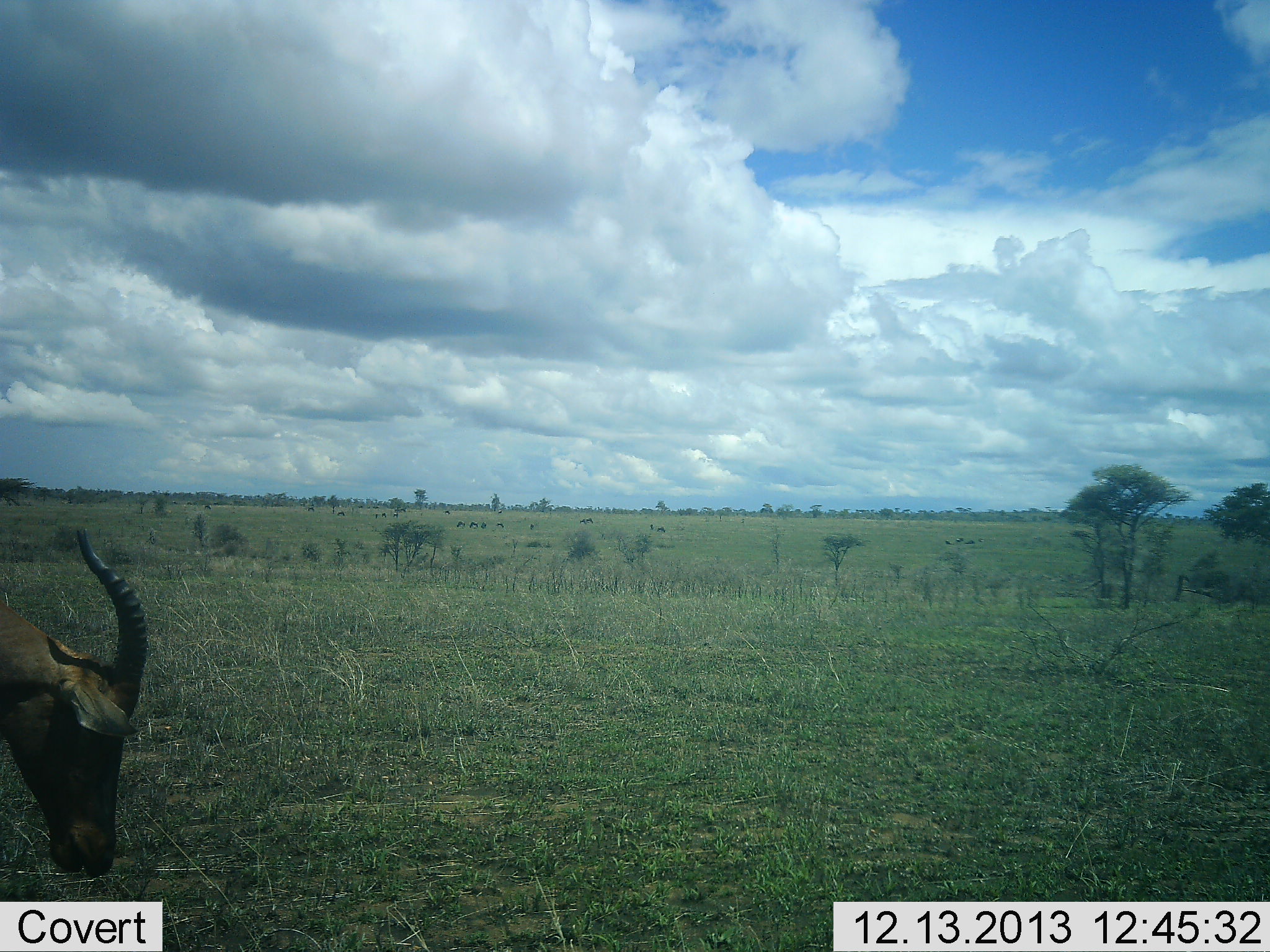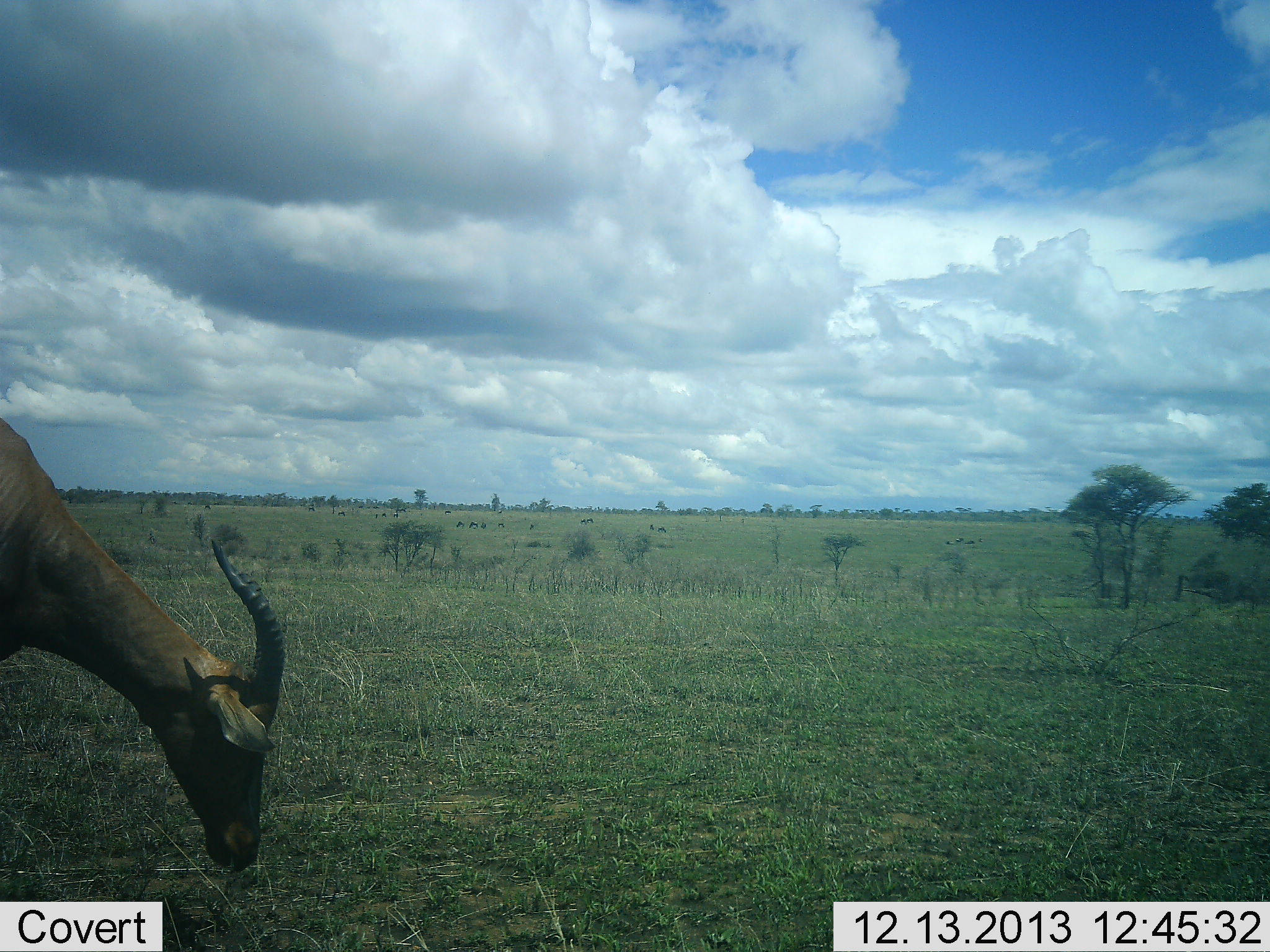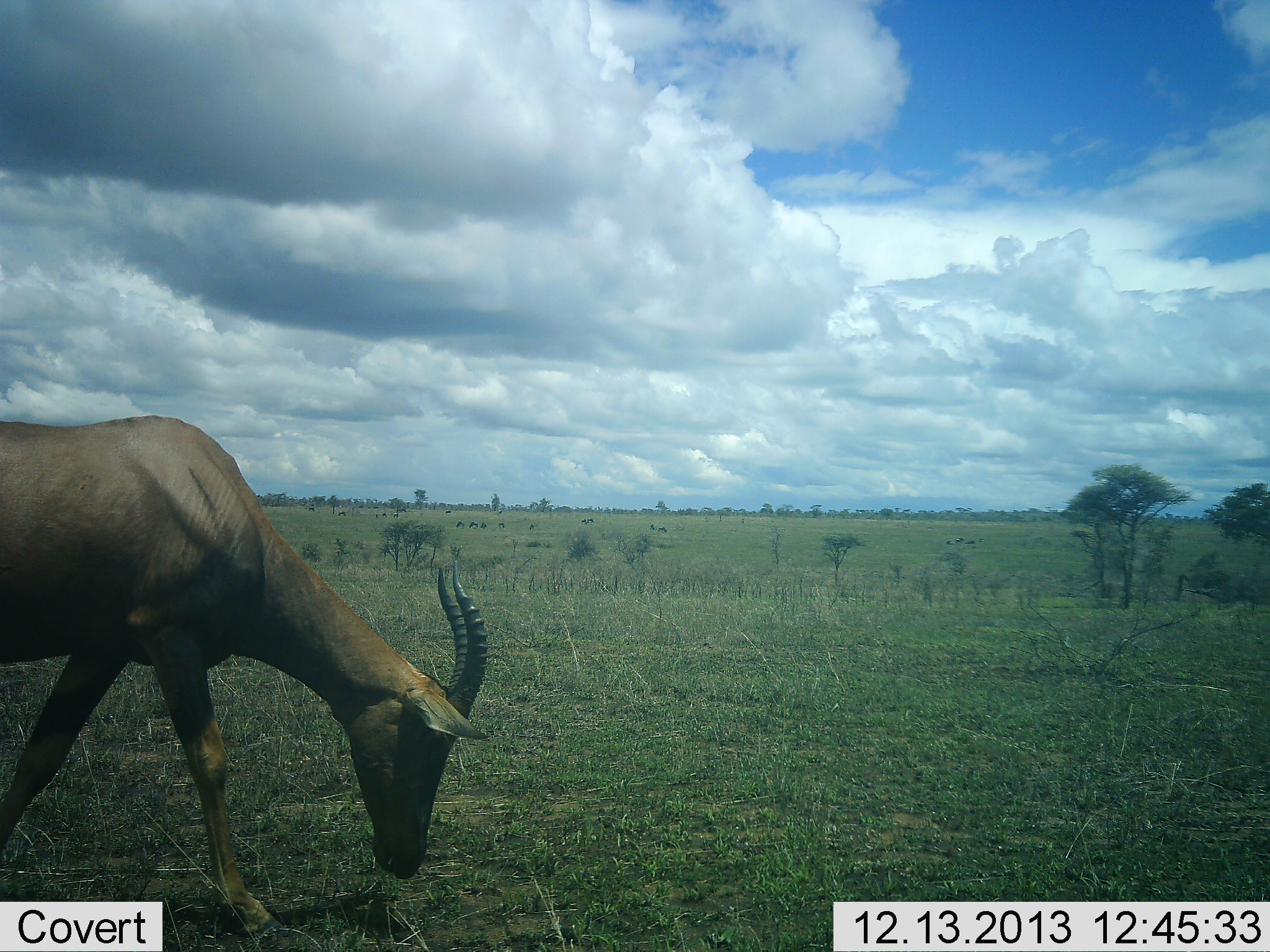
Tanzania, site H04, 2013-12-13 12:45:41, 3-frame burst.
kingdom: Animalia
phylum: Chordata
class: Mammalia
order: Artiodactyla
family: Bovidae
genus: Damaliscus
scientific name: Damaliscus lunatus jimela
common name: topi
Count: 1.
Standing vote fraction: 9%.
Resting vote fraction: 0%.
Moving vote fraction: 55%.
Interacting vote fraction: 0%.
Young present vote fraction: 0%.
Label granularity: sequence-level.